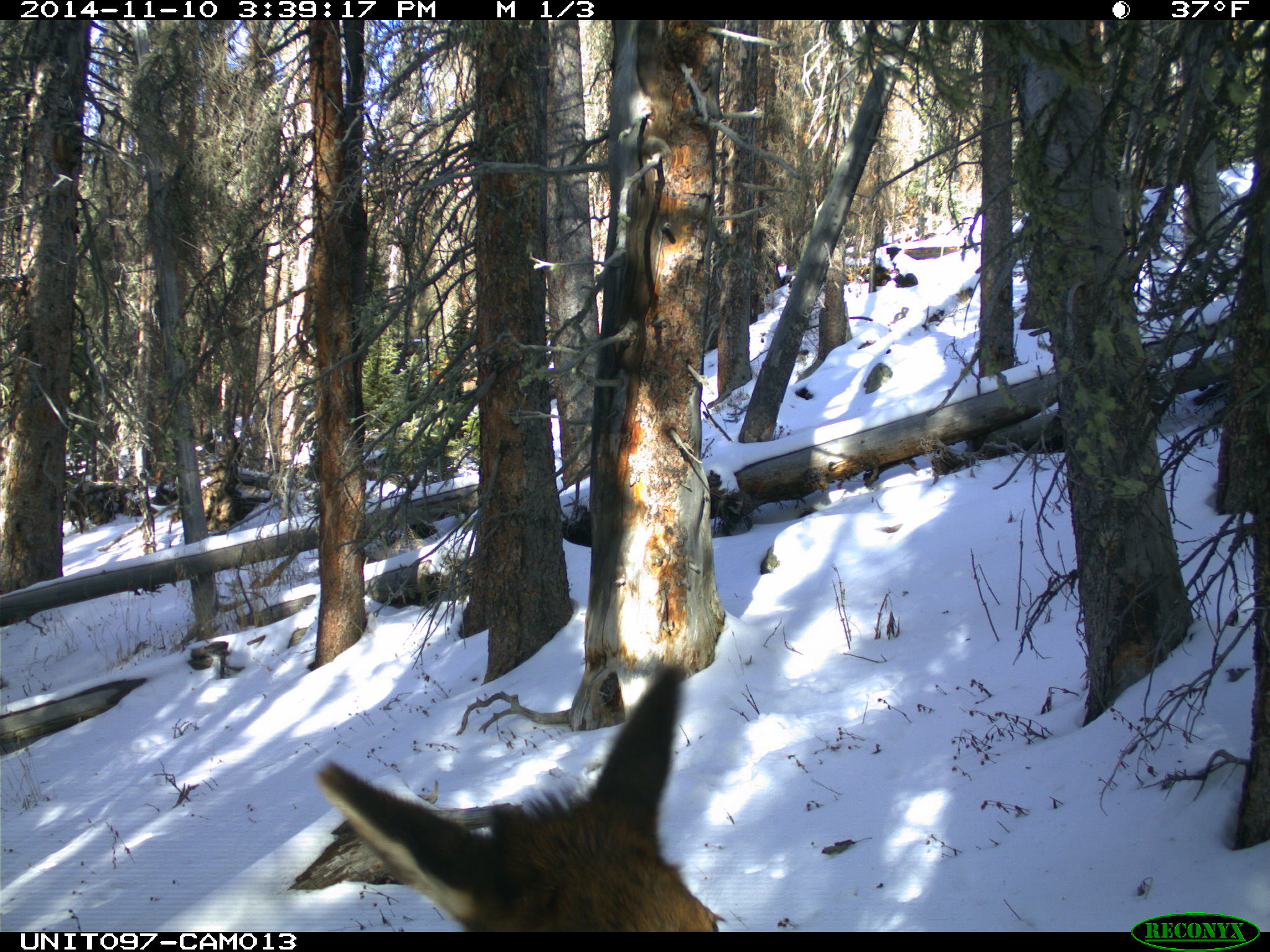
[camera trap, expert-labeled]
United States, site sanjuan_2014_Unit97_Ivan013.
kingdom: Animalia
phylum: Chordata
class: Mammalia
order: Artiodactyla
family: Cervidae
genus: Cervus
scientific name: Cervus elaphus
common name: red deer